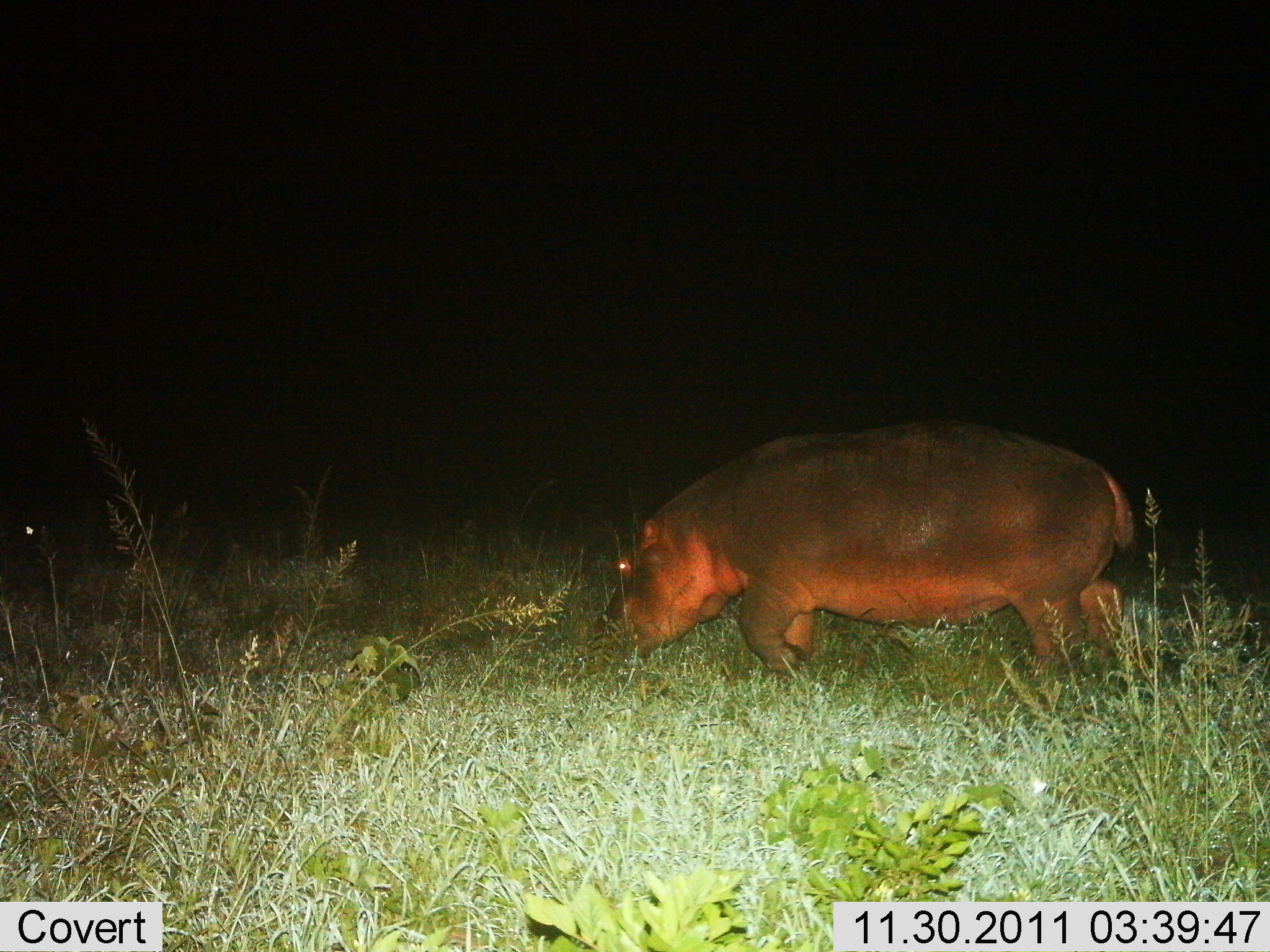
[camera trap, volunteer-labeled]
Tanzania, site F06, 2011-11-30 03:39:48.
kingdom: Animalia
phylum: Chordata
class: Mammalia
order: Artiodactyla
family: Hippopotamidae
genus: Hippopotamus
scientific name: Hippopotamus amphibius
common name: hippopotamus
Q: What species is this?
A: Hippopotamus (Hippopotamus amphibius).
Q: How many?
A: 1.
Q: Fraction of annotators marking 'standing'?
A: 15%.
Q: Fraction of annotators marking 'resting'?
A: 0%.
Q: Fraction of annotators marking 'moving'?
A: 69%.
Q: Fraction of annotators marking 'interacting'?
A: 0%.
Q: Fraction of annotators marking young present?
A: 0%.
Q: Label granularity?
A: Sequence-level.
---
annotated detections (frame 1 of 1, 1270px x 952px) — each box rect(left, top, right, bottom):
animal: rect(589, 417, 1134, 684)